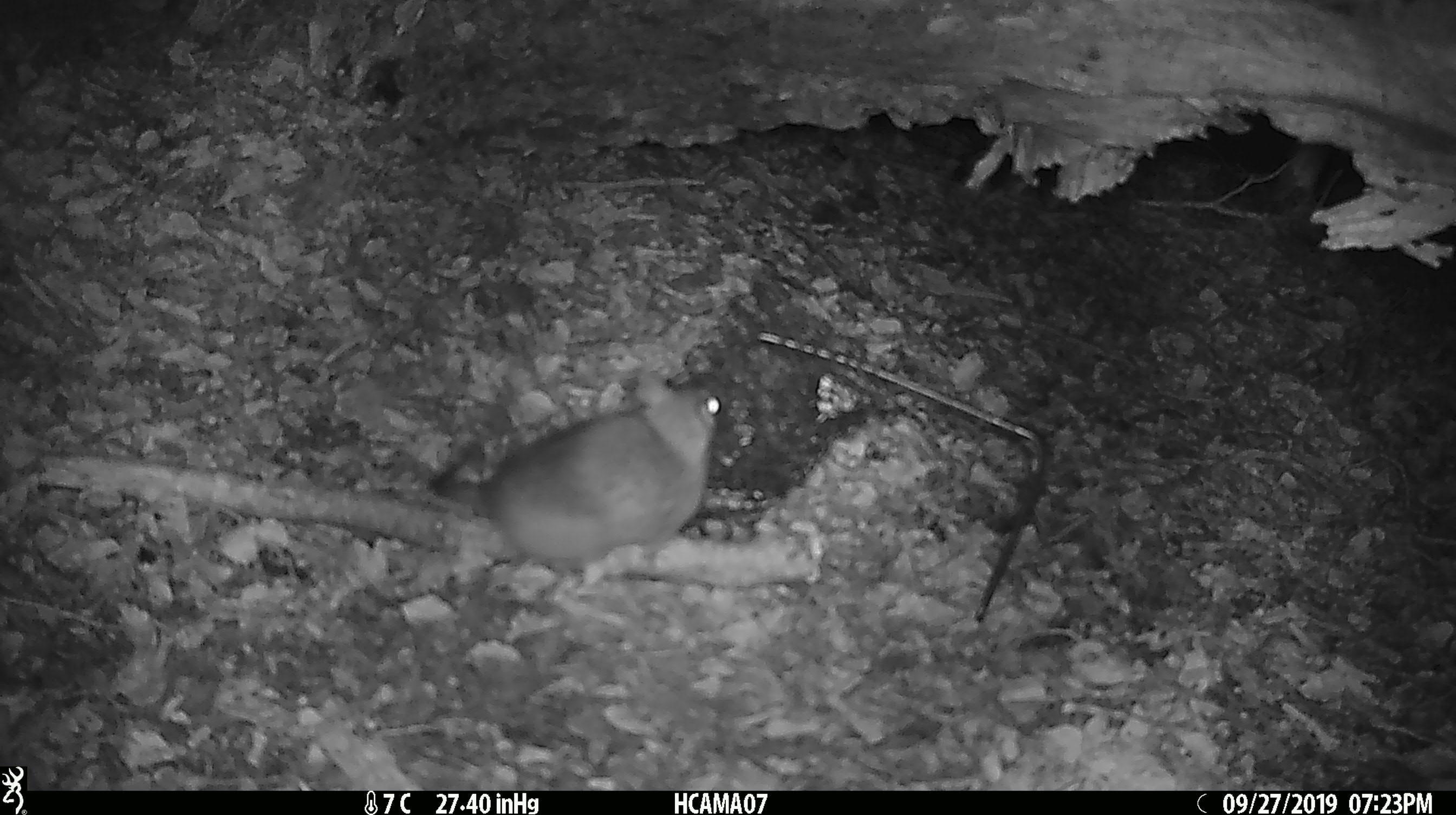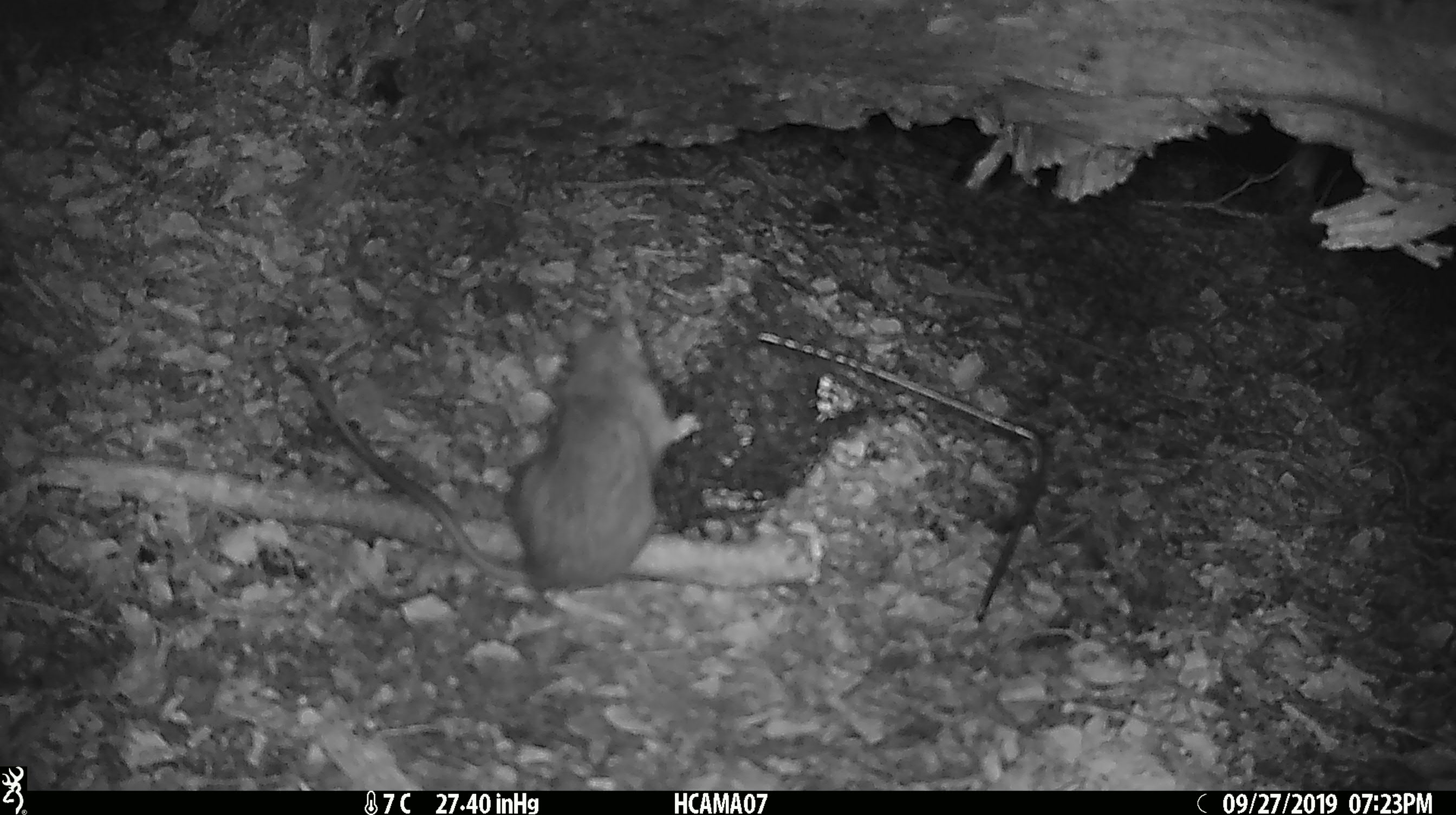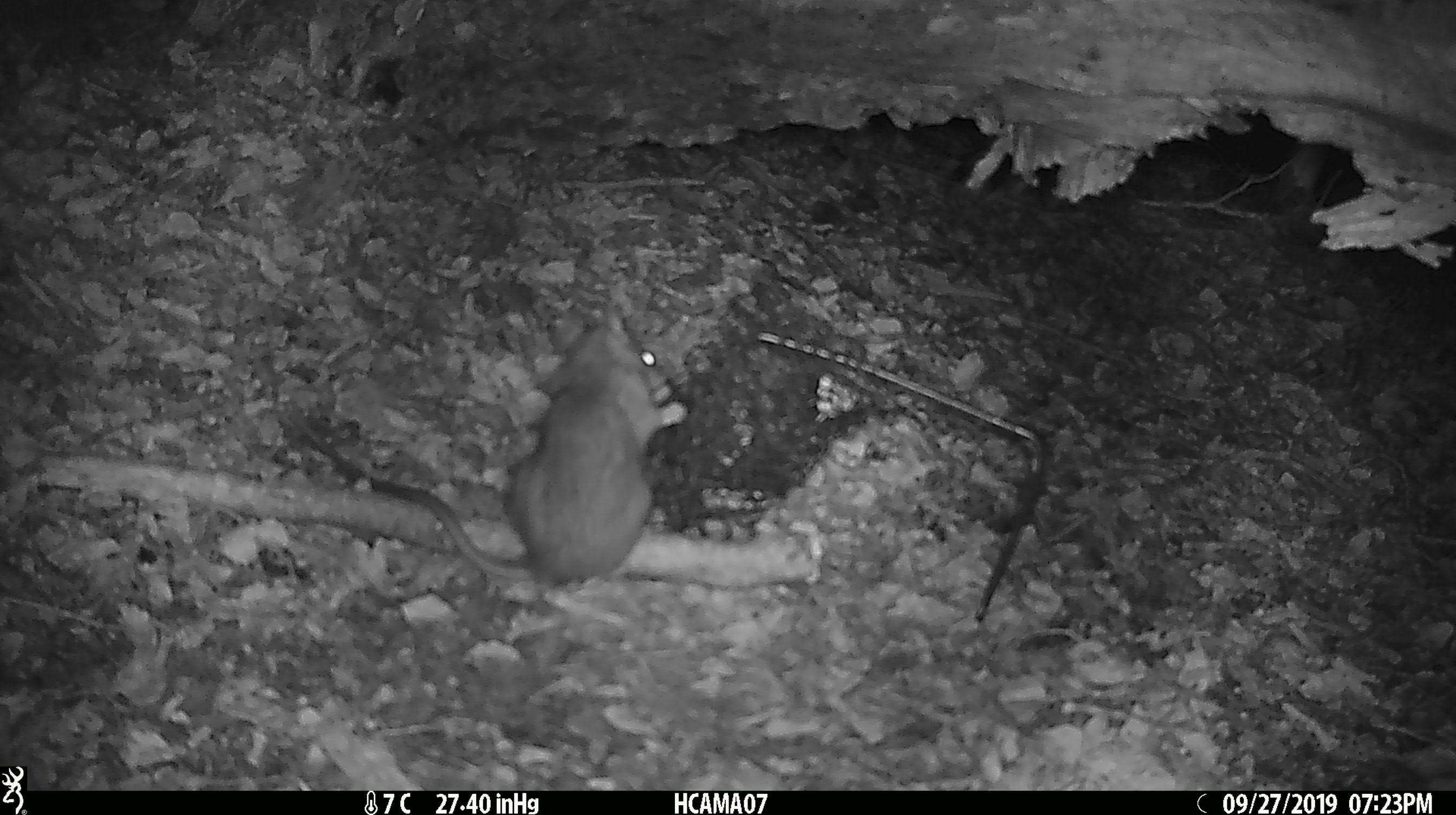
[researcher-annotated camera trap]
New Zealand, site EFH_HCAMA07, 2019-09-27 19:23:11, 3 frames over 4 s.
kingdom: Animalia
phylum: Chordata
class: Mammalia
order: Rodentia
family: Muridae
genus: Rattus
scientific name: Rattus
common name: rat